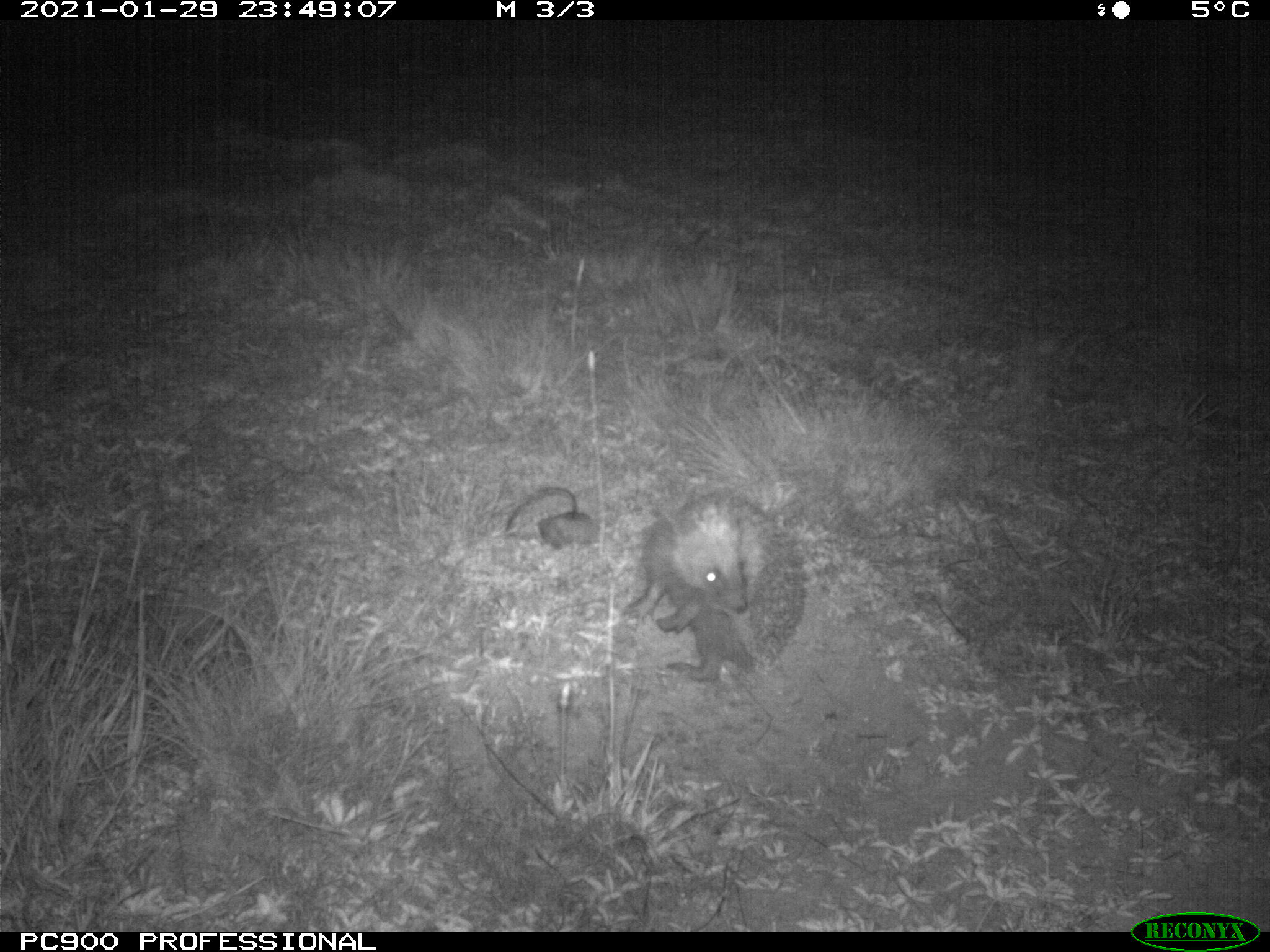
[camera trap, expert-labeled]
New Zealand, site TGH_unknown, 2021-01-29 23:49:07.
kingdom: Animalia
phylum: Chordata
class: Mammalia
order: Eulipotyphla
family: Erinaceidae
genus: Erinaceus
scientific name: Erinaceus europaeus europaeus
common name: european hedgehog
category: hedgehog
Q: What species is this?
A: Hedgehog (european hedgehog) (Erinaceus europaeus europaeus).